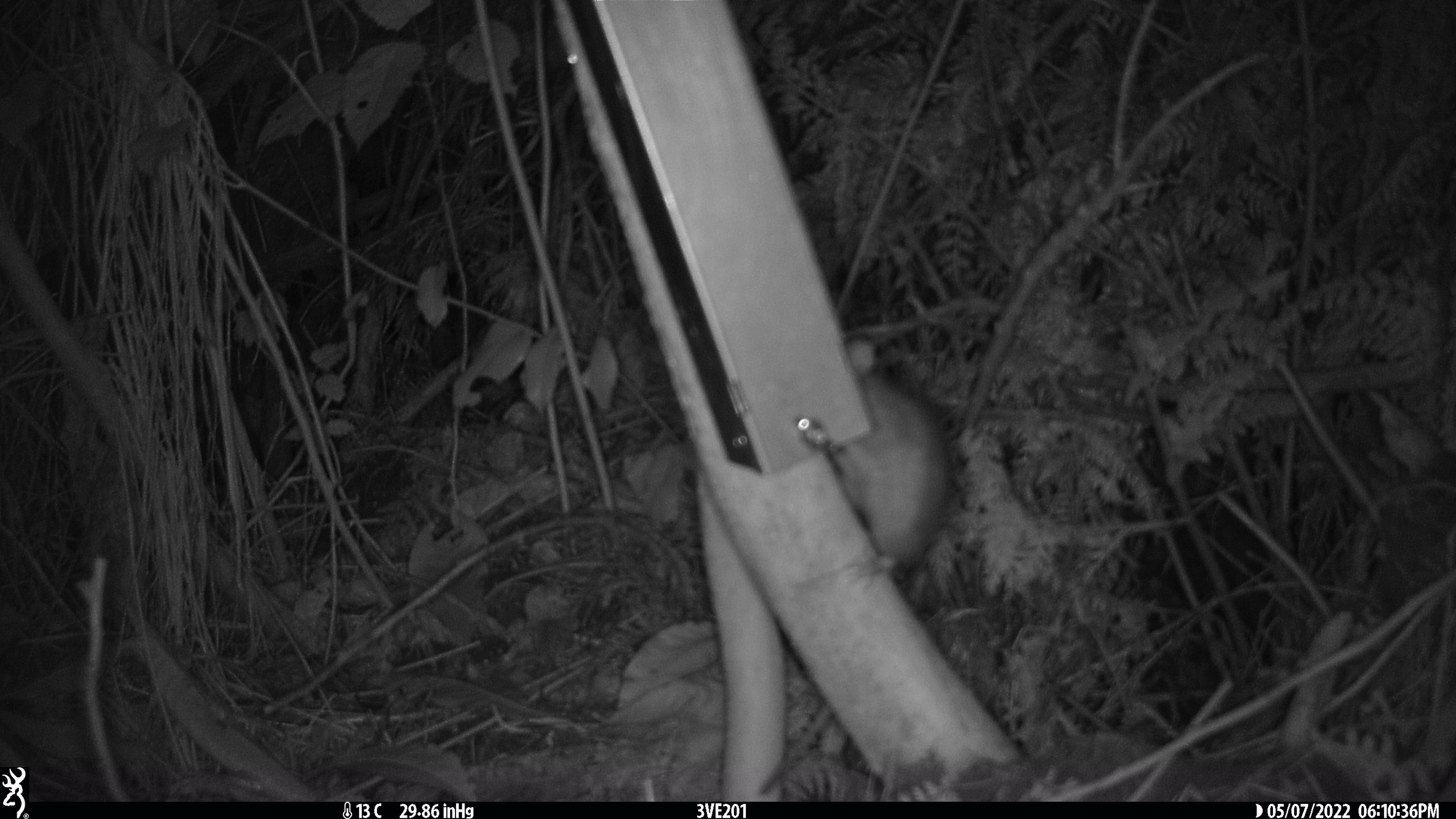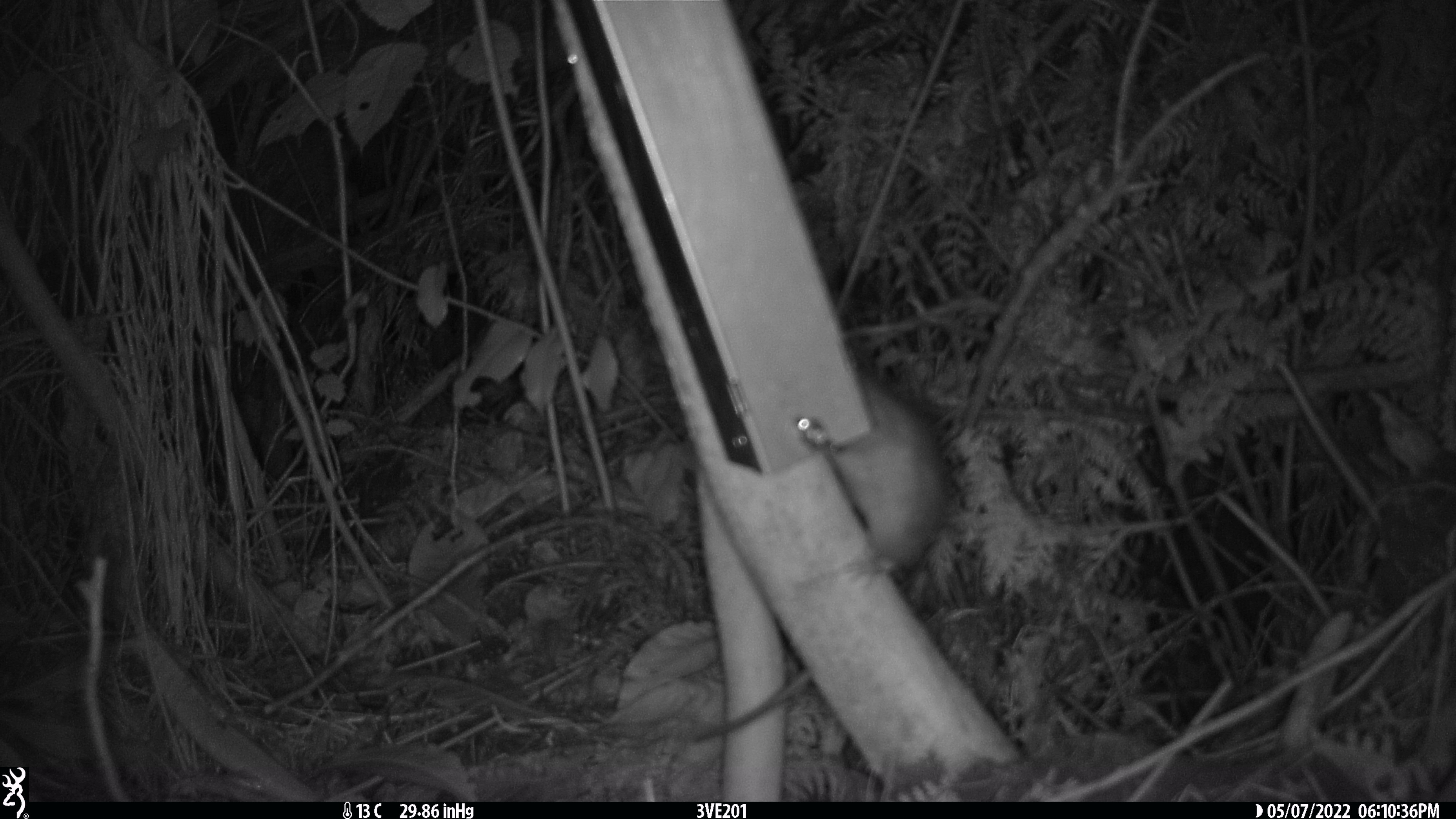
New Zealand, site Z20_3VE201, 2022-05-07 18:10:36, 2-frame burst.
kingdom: Animalia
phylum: Chordata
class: Mammalia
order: Rodentia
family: Muridae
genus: Rattus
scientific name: Rattus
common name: rat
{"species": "rat (Rattus)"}